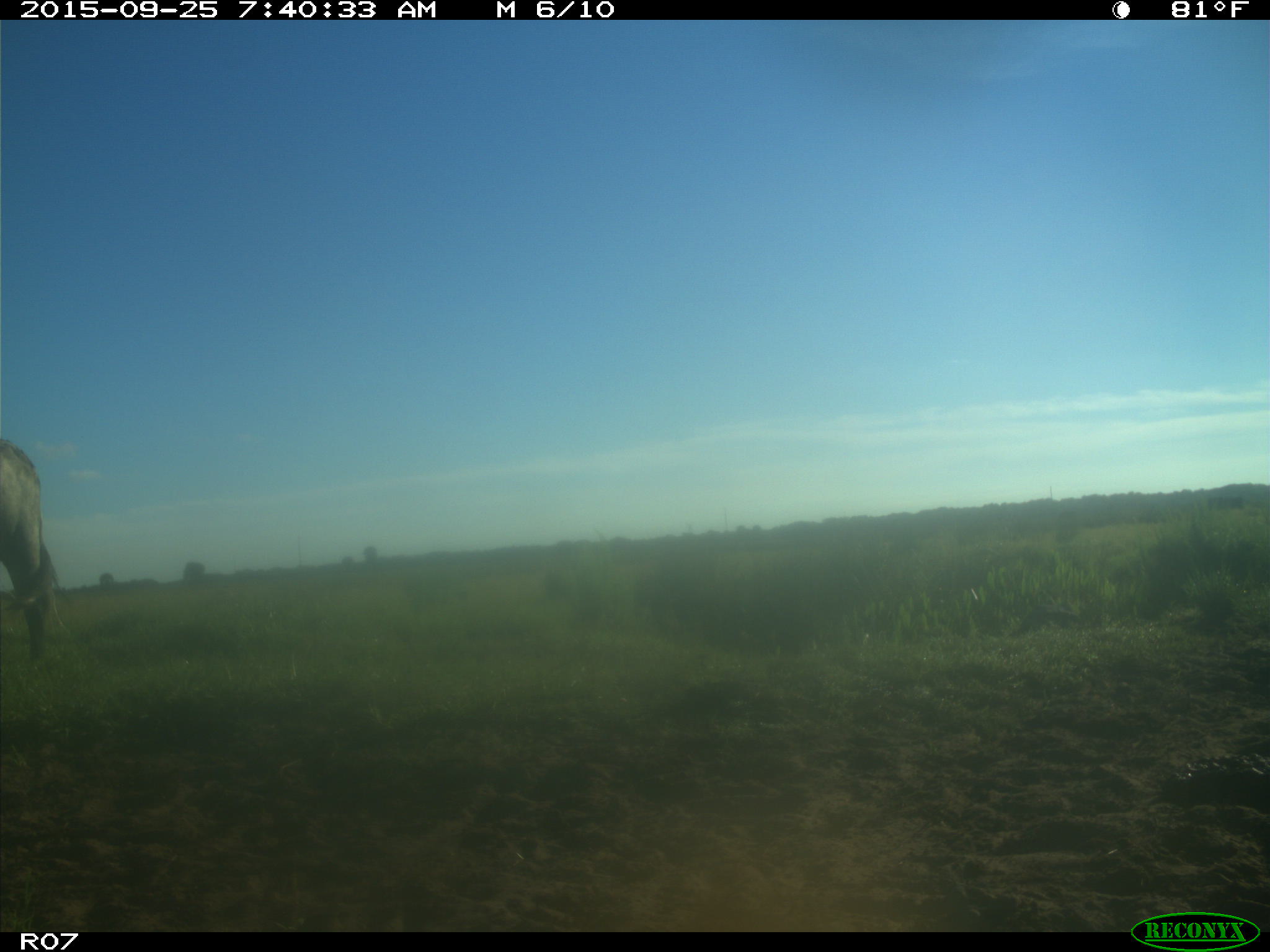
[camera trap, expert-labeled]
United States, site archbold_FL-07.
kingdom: Animalia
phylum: Chordata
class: Mammalia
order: Artiodactyla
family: Bovidae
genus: Bos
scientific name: Bos taurus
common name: domestic cow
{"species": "Bos taurus (domestic cow)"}